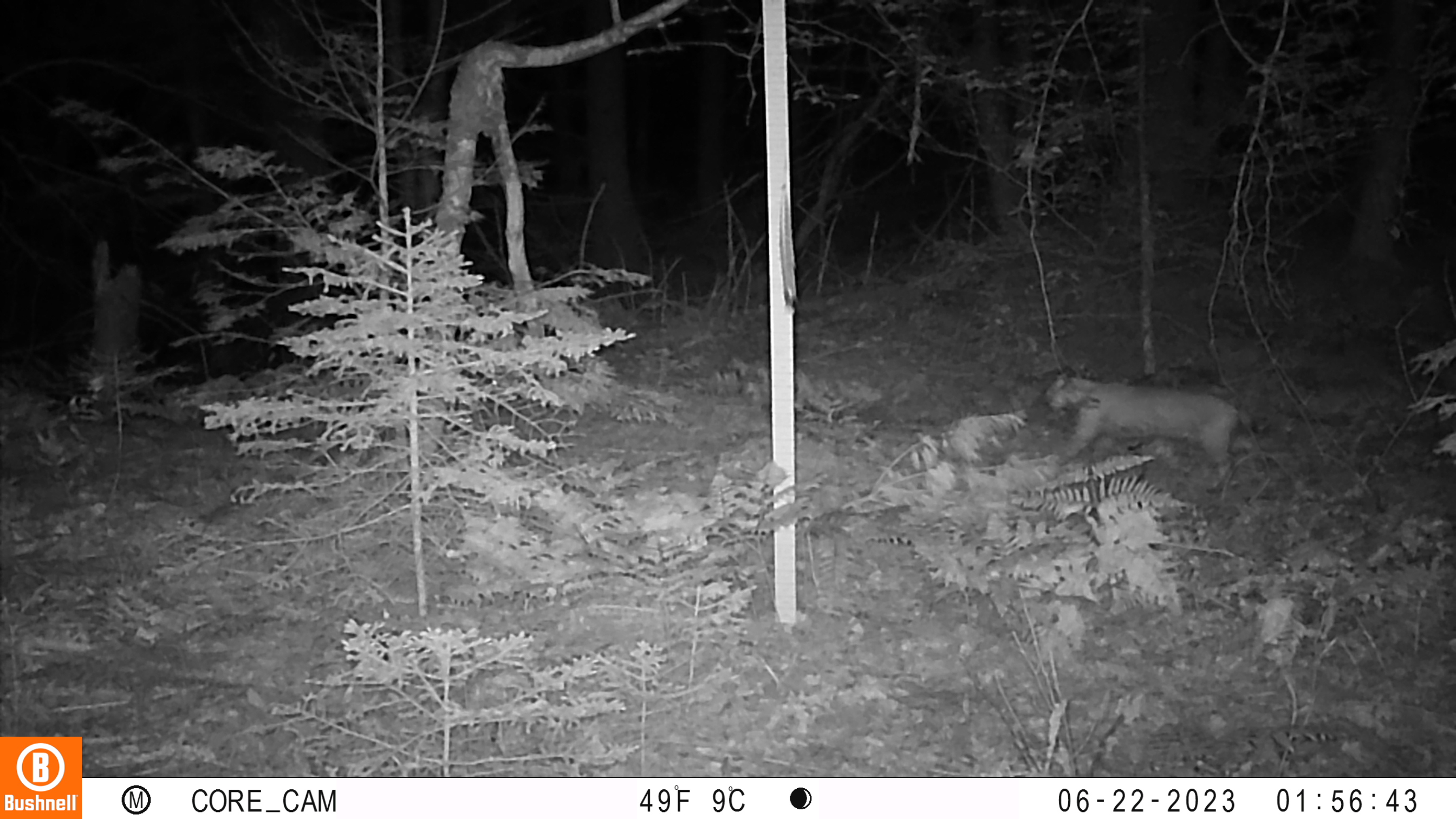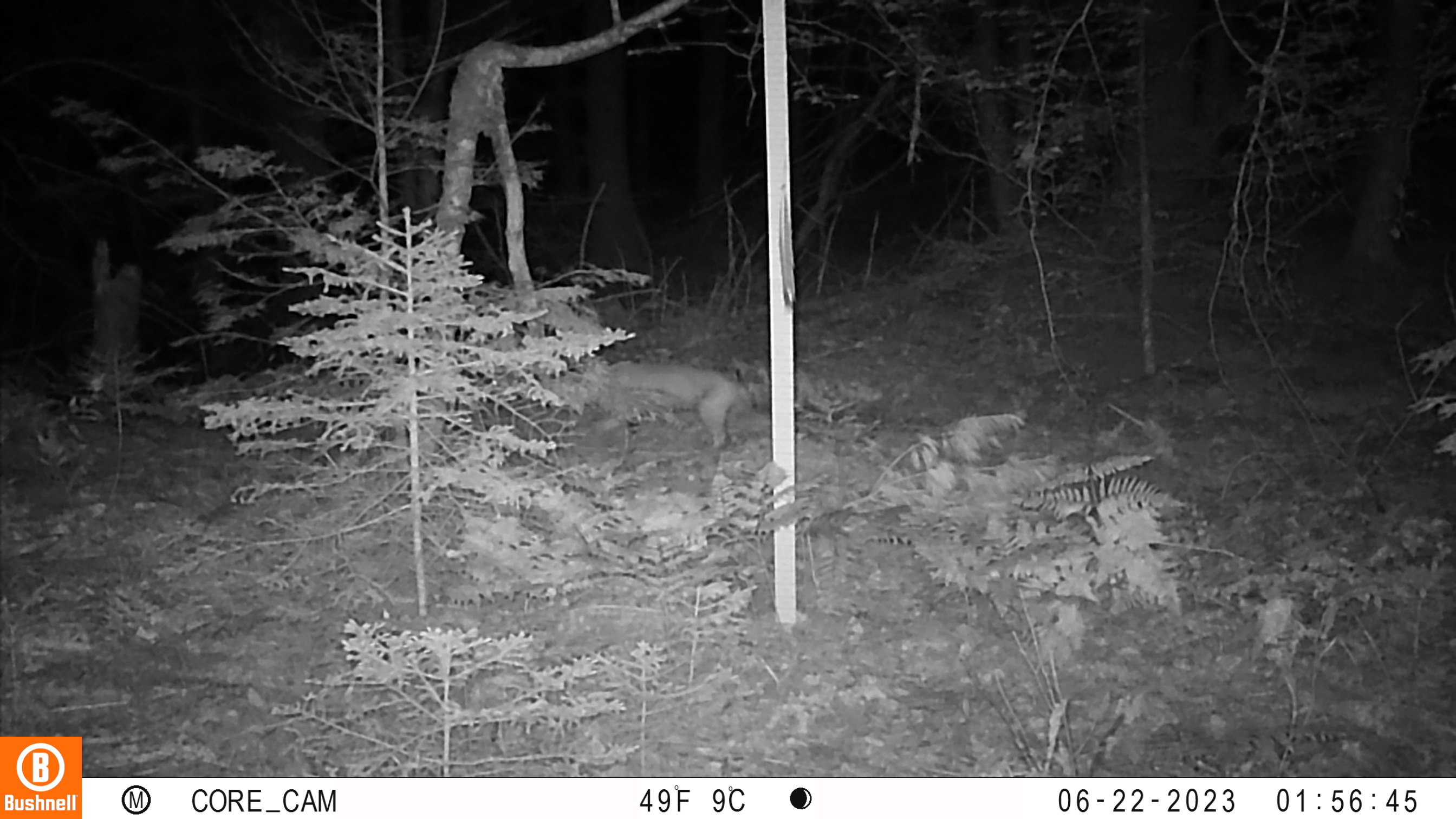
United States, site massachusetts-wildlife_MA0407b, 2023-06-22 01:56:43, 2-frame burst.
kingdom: Animalia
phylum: Chordata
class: Mammalia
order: Carnivora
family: Felidae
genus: Lynx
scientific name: Lynx rufus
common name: bobcat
Bobcat (Lynx rufus).